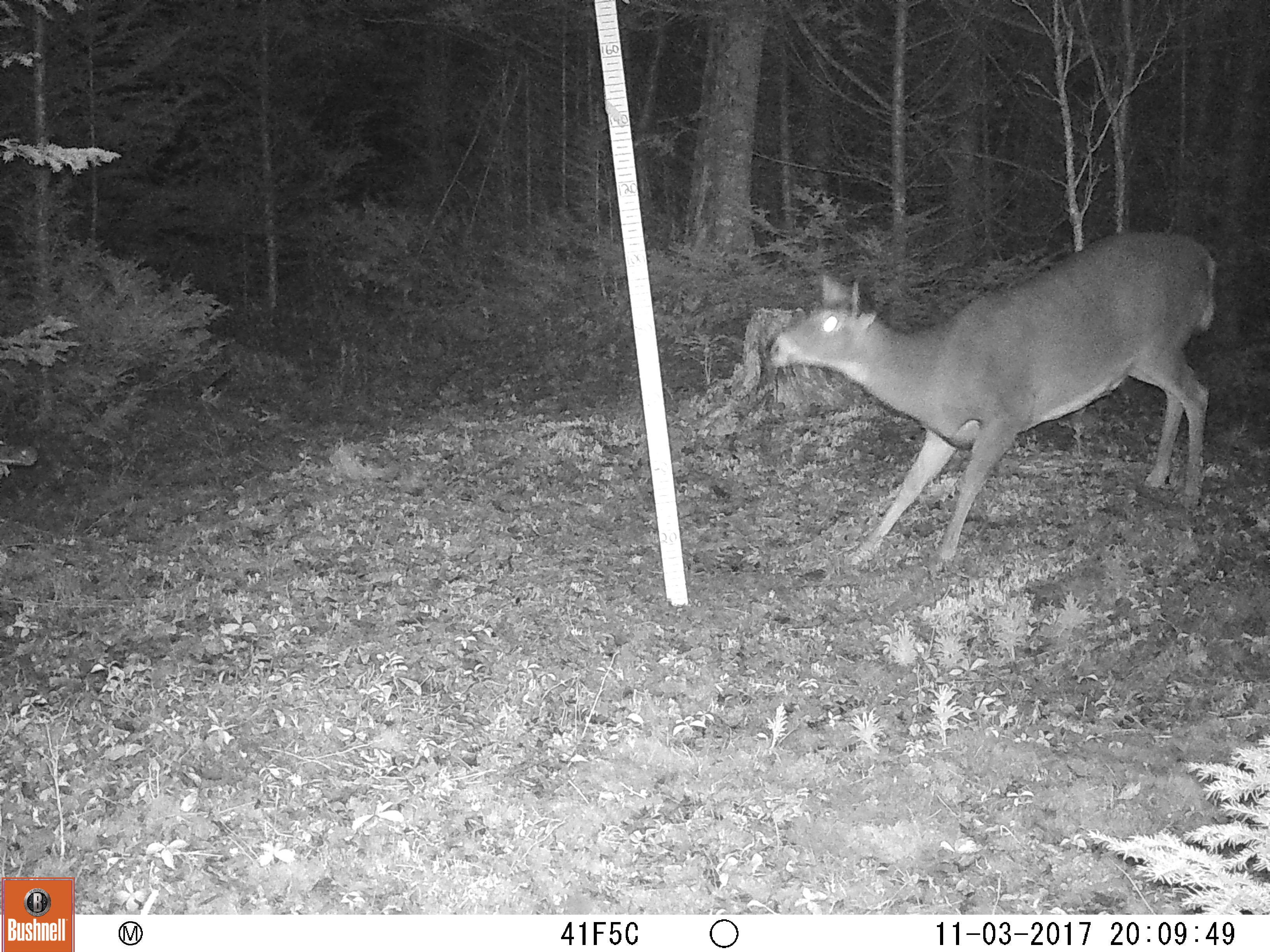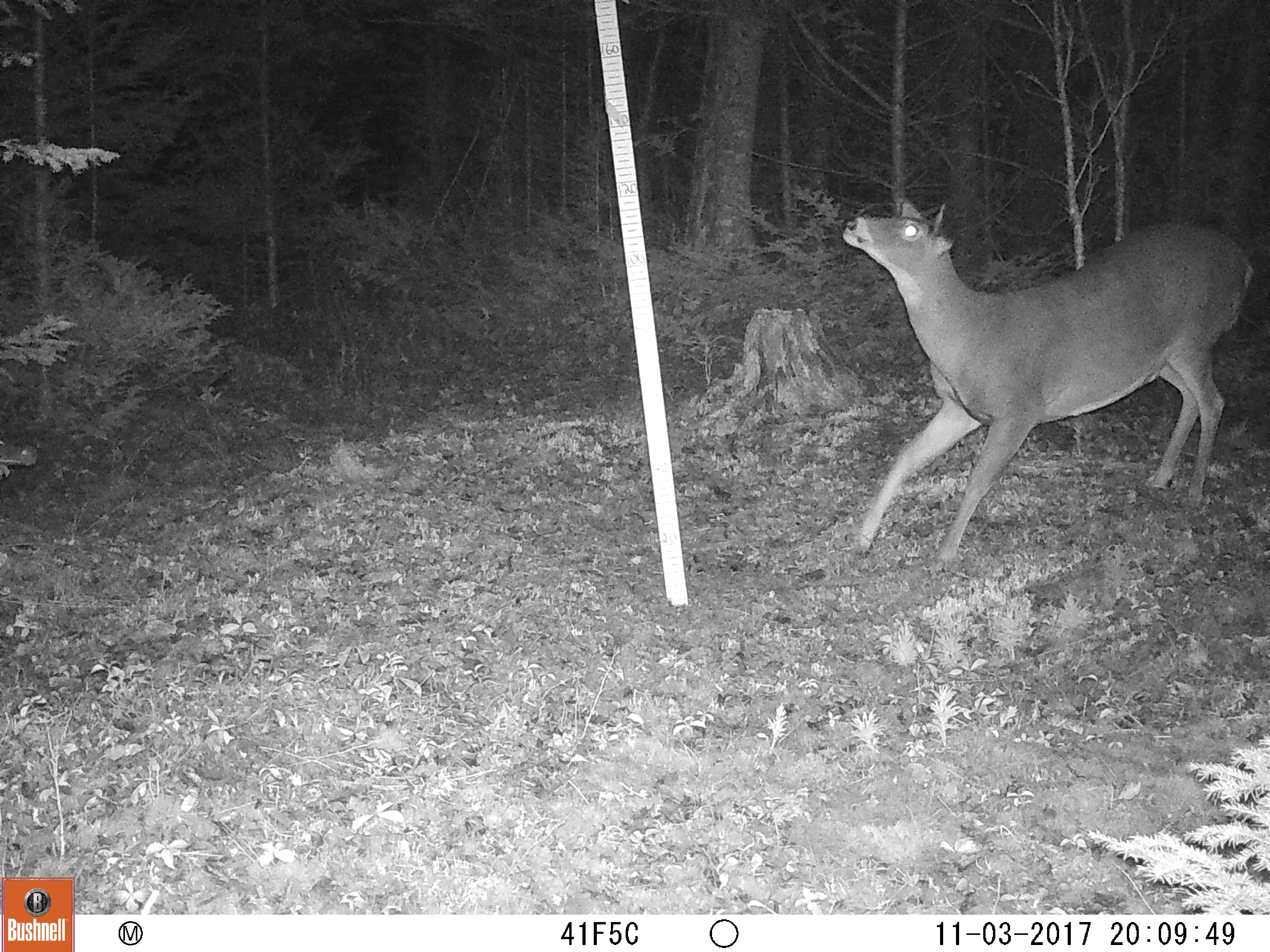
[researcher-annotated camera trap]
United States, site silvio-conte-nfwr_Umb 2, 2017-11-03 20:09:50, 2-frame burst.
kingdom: Animalia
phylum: Chordata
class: Mammalia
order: Artiodactyla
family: Cervidae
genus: Odocoileus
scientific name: Odocoileus virginianus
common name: white-tailed deer